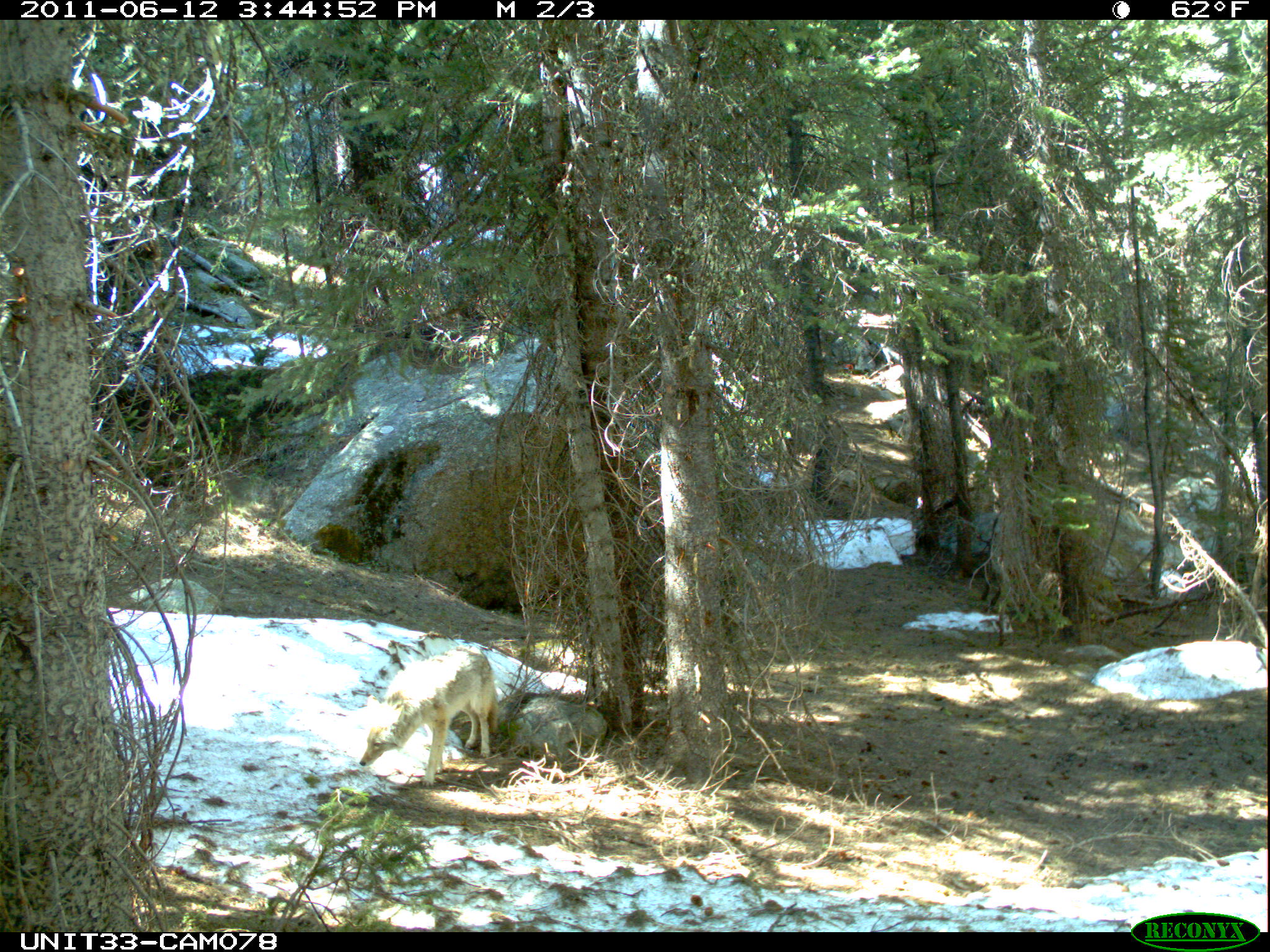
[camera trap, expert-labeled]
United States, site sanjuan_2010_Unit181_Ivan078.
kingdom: Animalia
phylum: Chordata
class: Mammalia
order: Carnivora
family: Canidae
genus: Canis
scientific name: Canis latrans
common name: coyote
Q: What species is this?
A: Canis latrans (coyote).